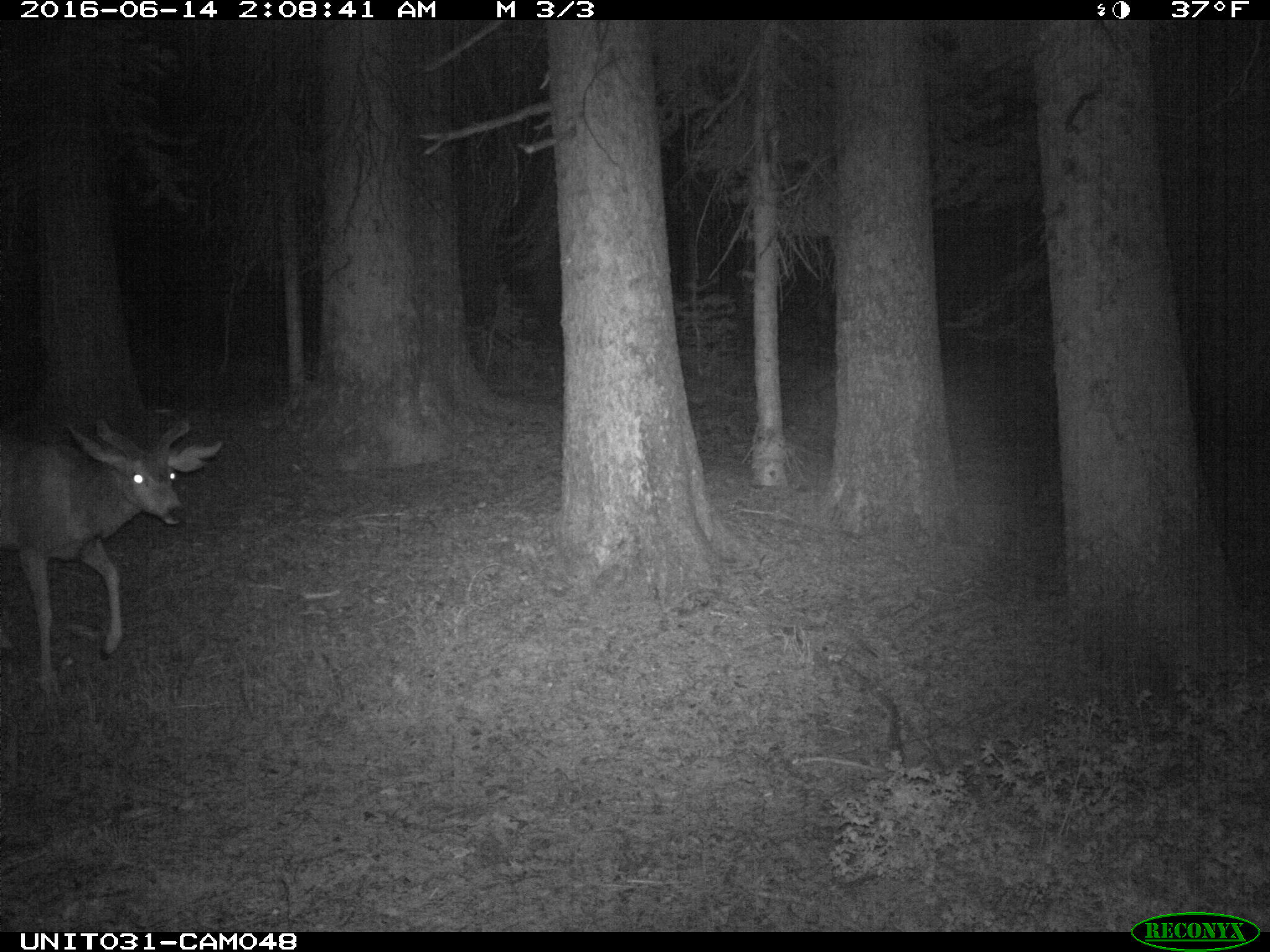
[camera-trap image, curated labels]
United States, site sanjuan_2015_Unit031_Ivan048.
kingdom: Animalia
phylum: Chordata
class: Mammalia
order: Artiodactyla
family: Cervidae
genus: Odocoileus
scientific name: Odocoileus hemionus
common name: mule deer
Odocoileus hemionus (mule deer).